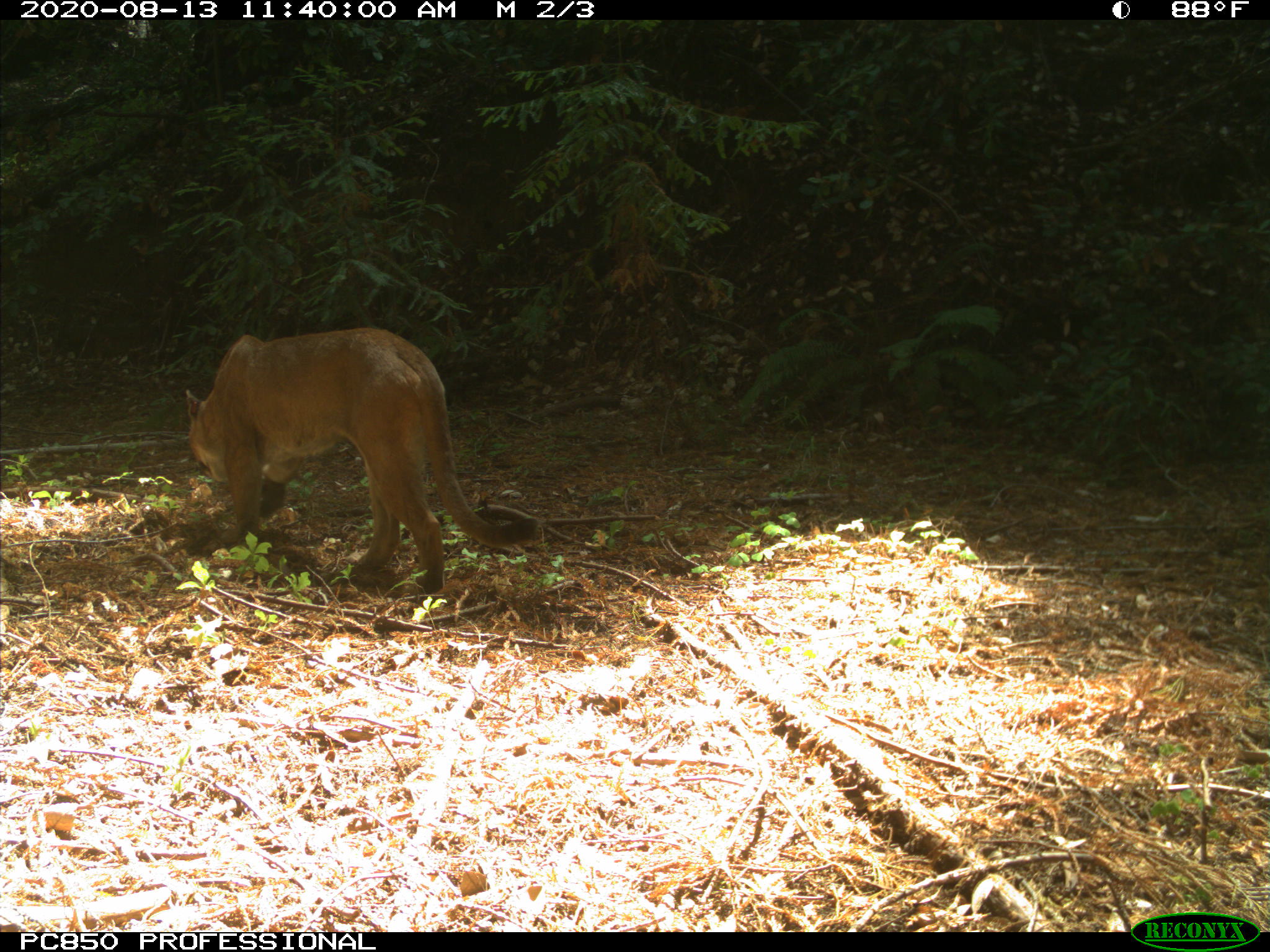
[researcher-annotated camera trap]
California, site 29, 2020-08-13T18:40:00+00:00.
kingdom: Animalia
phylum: Chordata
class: Mammalia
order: Carnivora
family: Felidae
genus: Puma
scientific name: Puma concolor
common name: puma